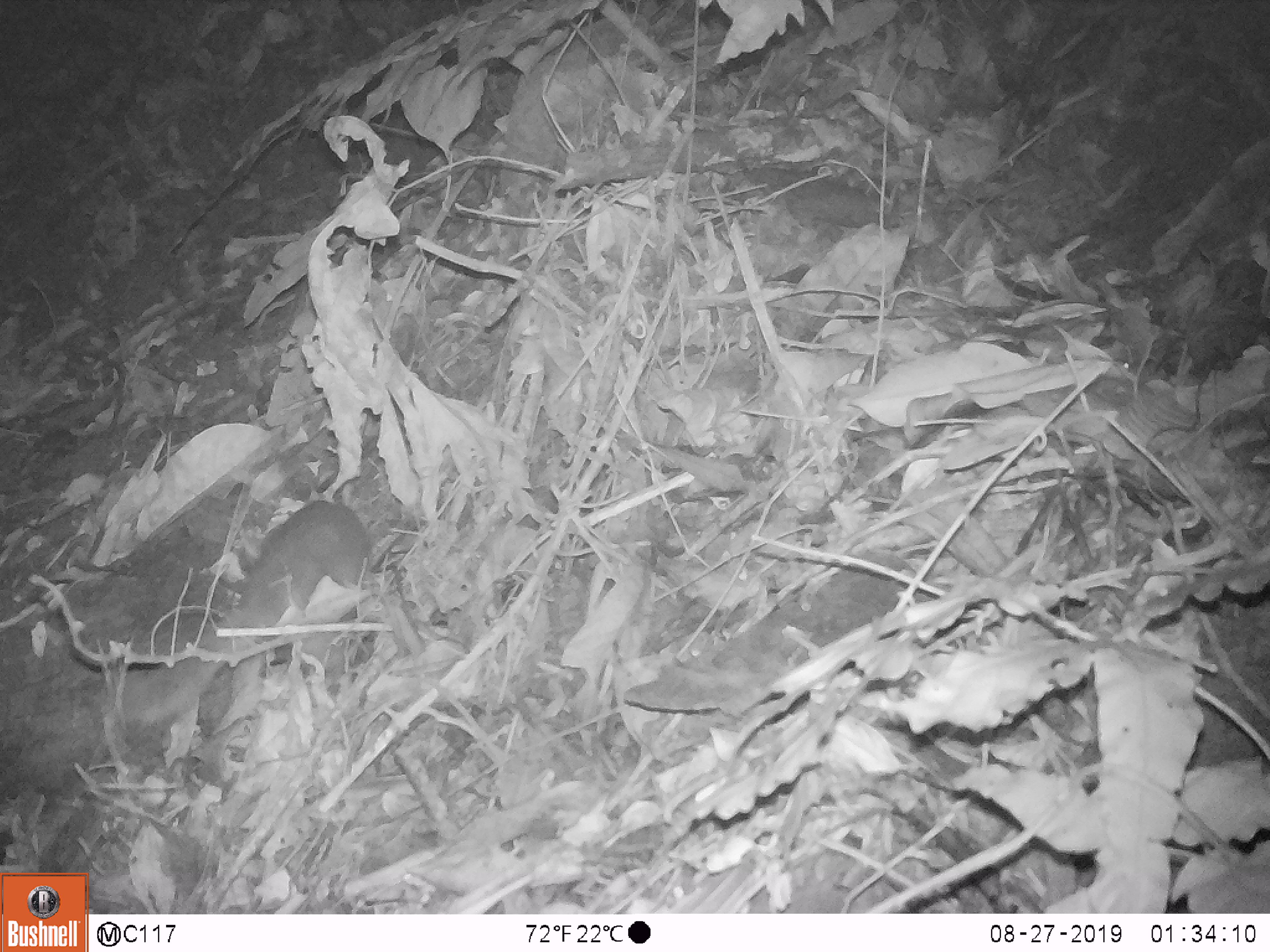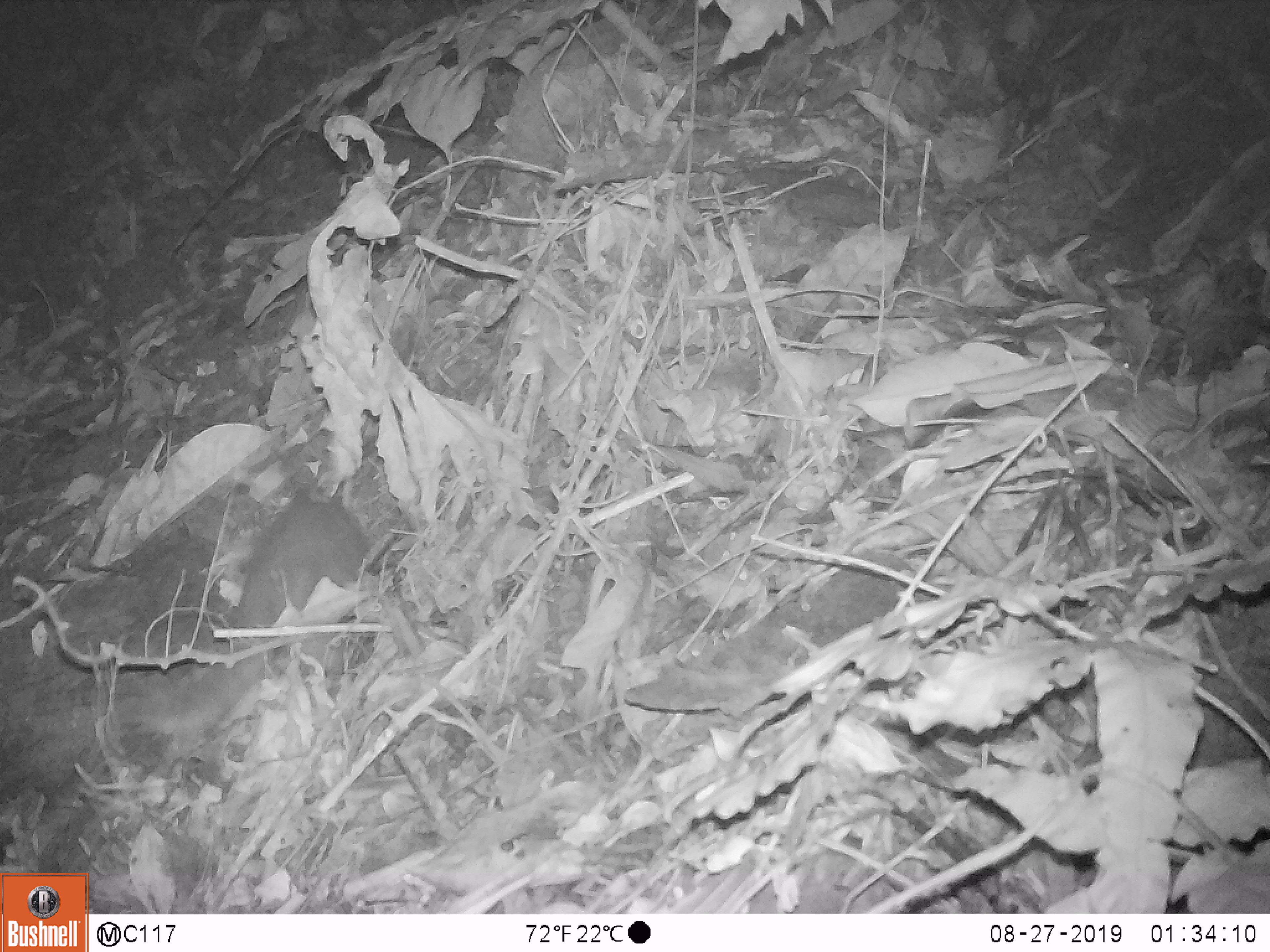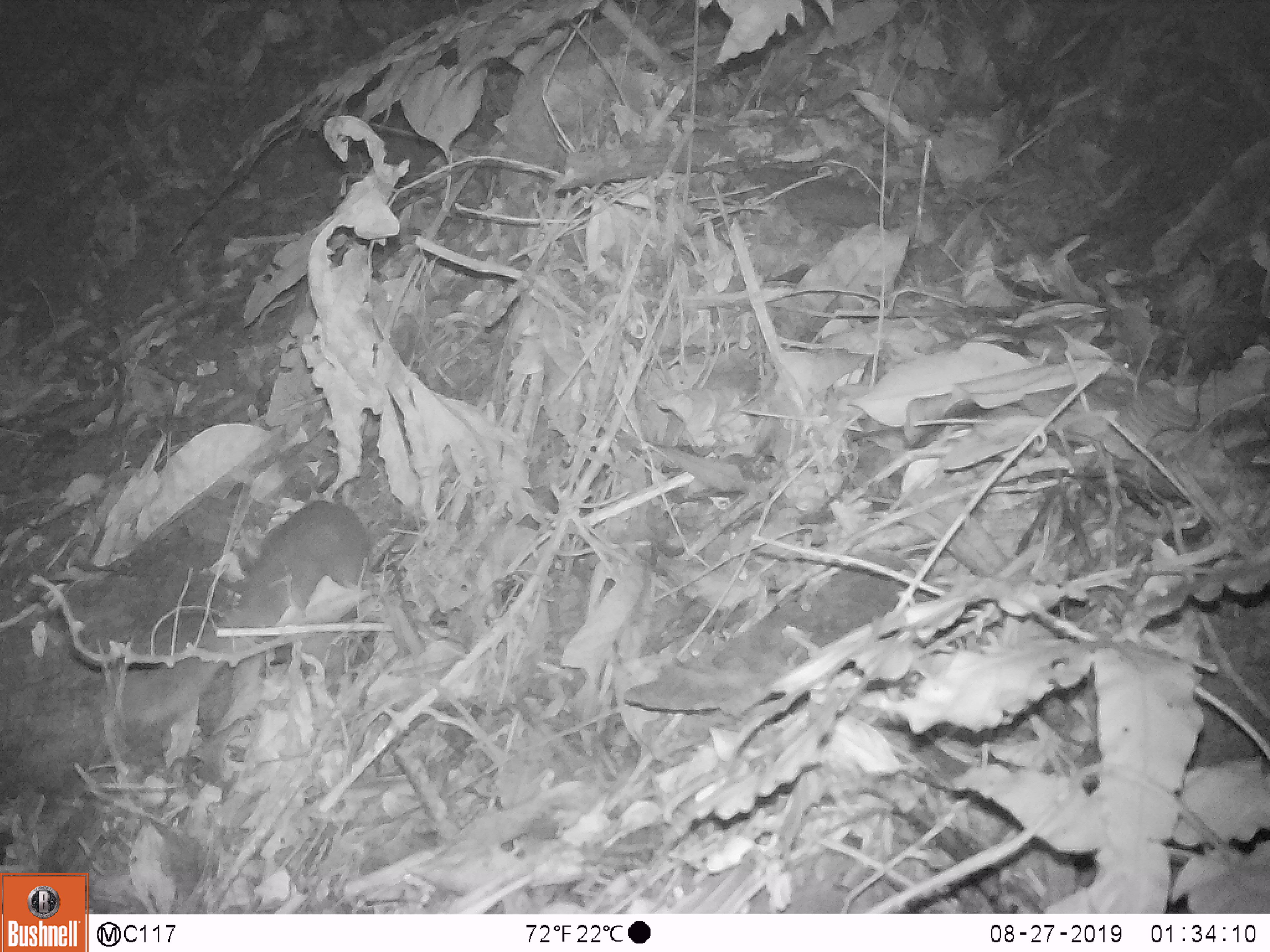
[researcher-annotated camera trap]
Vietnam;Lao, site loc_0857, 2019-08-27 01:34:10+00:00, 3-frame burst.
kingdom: Animalia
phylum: Chordata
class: Mammalia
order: Carnivora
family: Mustelidae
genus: Melogale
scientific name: Melogale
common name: ferret badger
Ferret badger (Melogale). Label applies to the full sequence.